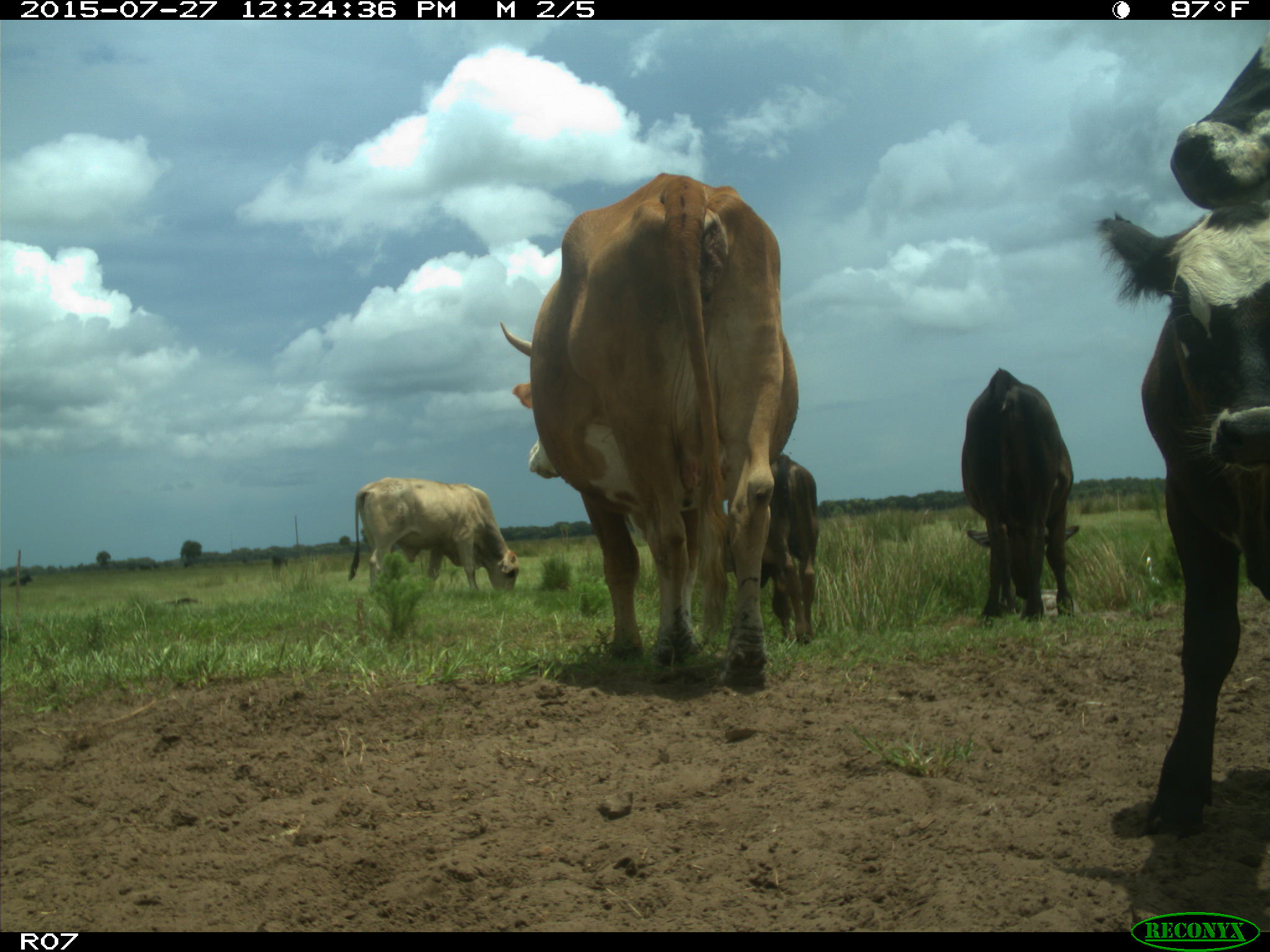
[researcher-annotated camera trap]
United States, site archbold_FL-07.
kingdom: Animalia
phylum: Chordata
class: Mammalia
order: Artiodactyla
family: Bovidae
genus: Bos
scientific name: Bos taurus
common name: domestic cow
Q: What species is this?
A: Bos taurus (domestic cow).